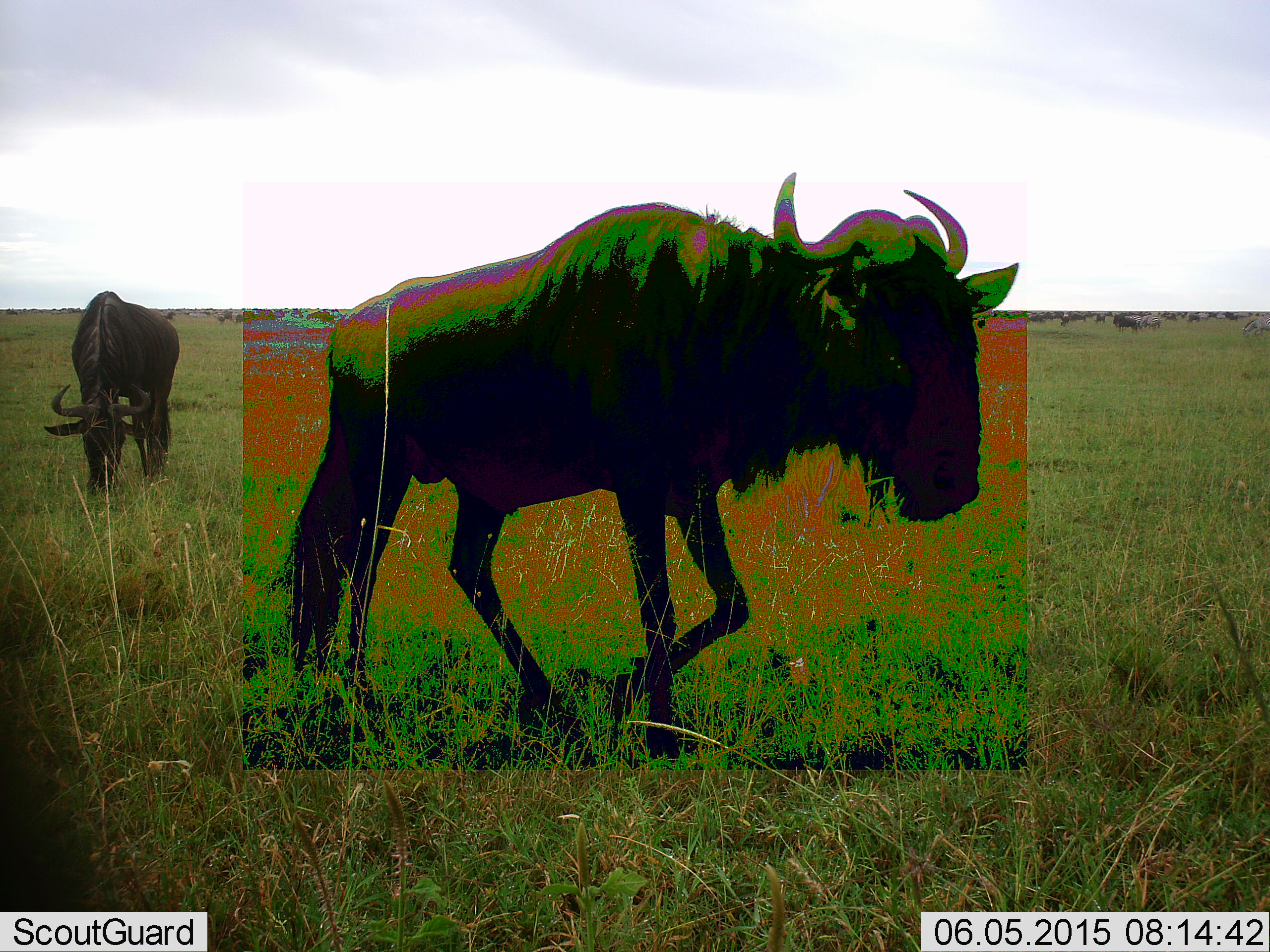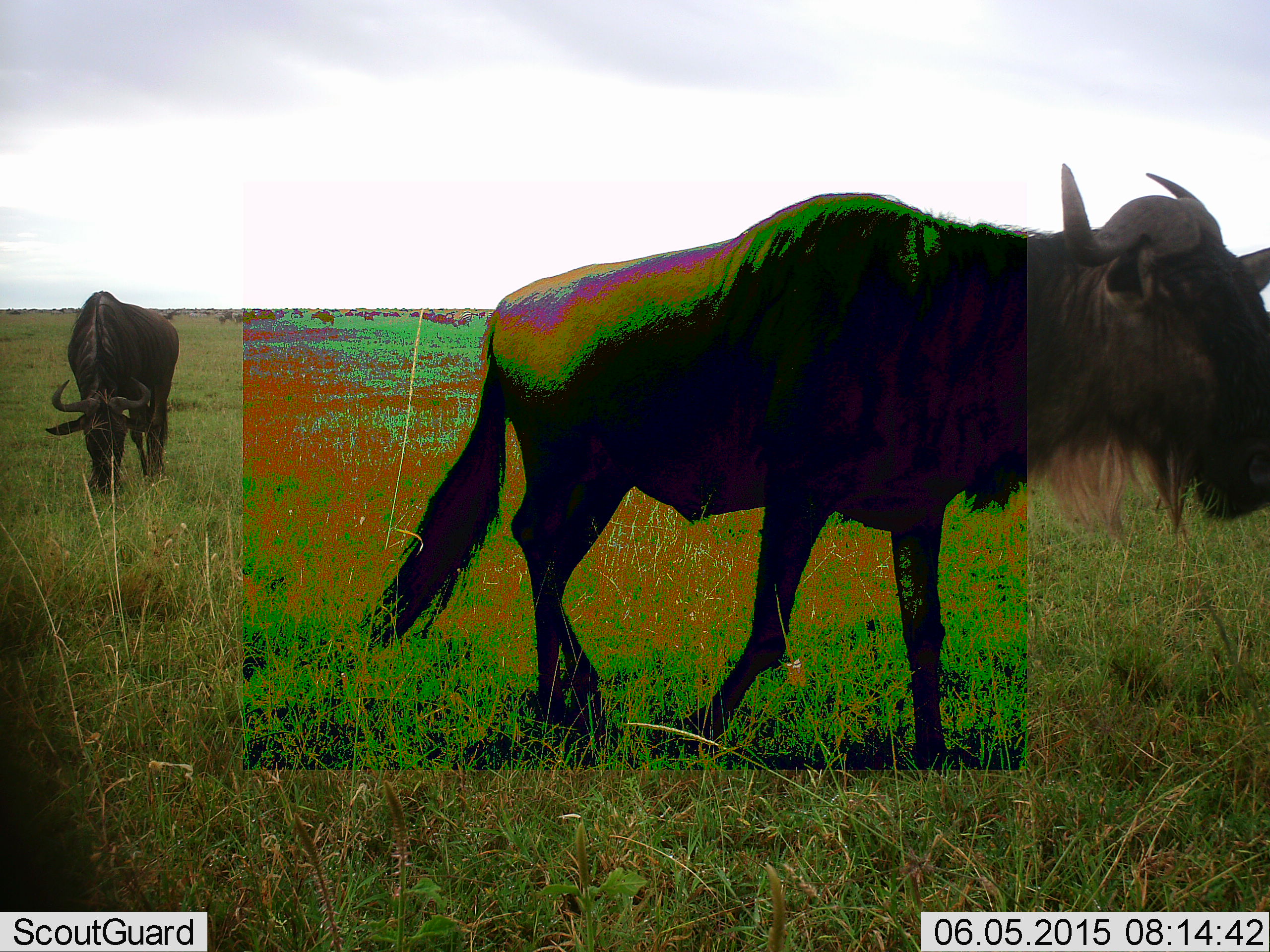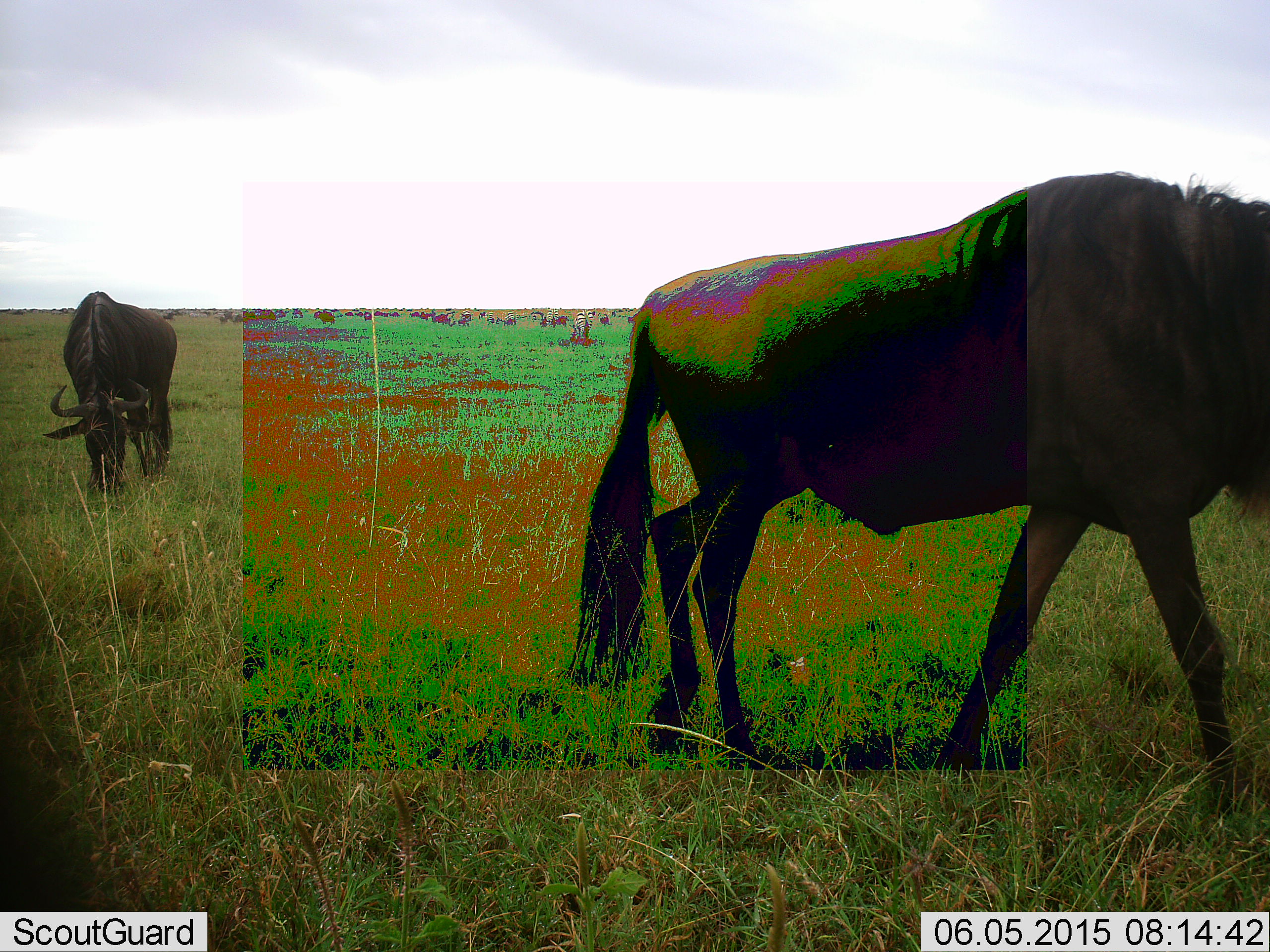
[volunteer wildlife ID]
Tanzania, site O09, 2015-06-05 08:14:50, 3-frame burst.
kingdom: Animalia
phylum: Chordata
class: Mammalia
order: Artiodactyla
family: Bovidae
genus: Connochaetes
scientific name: Connochaetes taurinus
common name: blue wildebeest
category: wildebeest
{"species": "wildebeest (blue wildebeest) (Connochaetes taurinus)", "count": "2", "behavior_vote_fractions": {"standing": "60%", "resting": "0%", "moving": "90%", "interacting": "0%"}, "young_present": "0%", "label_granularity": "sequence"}